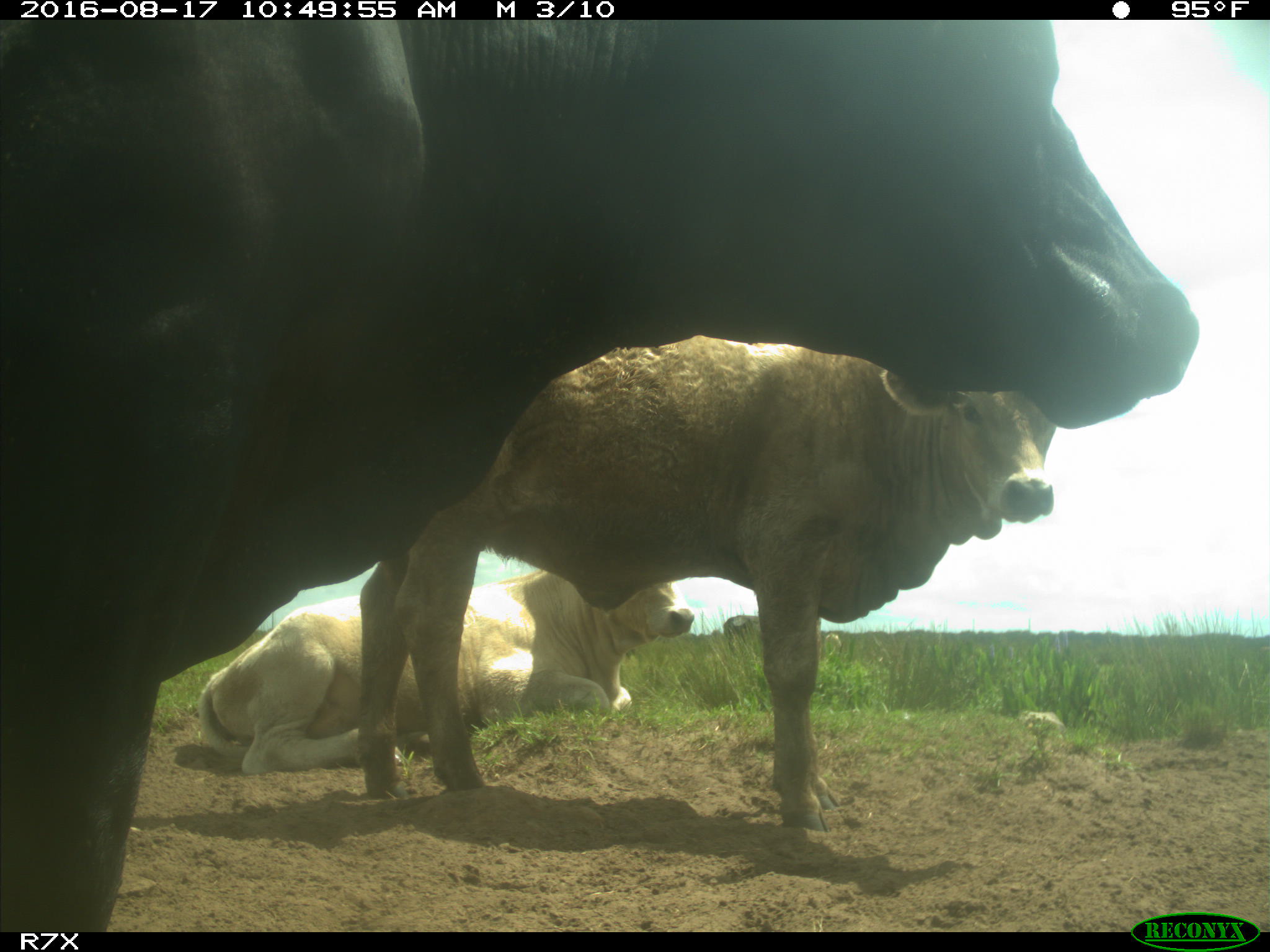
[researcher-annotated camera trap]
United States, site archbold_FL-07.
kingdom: Animalia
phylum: Chordata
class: Mammalia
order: Artiodactyla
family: Bovidae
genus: Bos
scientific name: Bos taurus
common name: domestic cow